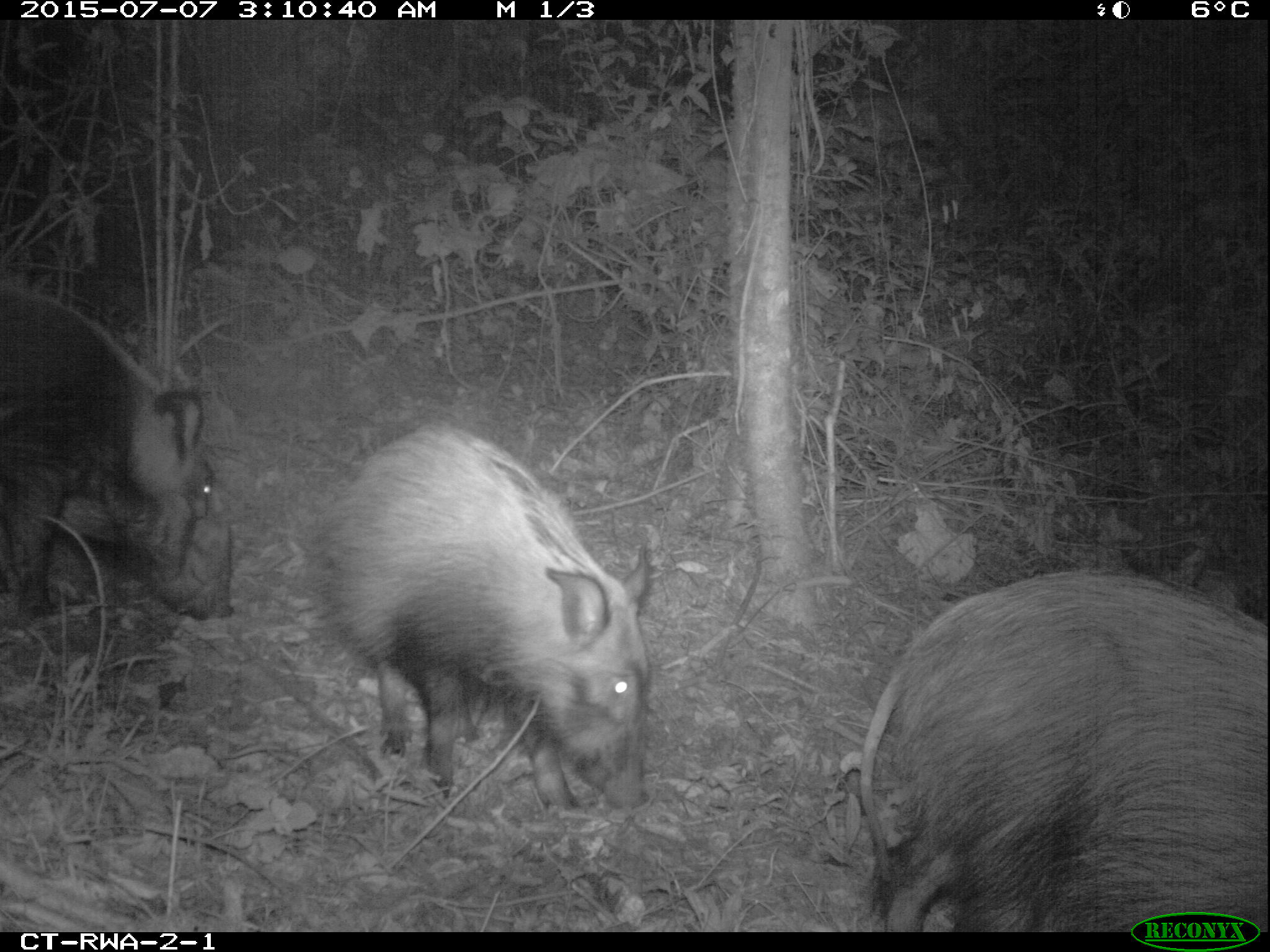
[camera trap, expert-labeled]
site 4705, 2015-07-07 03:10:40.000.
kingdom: Animalia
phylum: Chordata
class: Mammalia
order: Artiodactyla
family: Suidae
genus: Potamochoerus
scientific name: Potamochoerus larvatus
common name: bushpig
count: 3